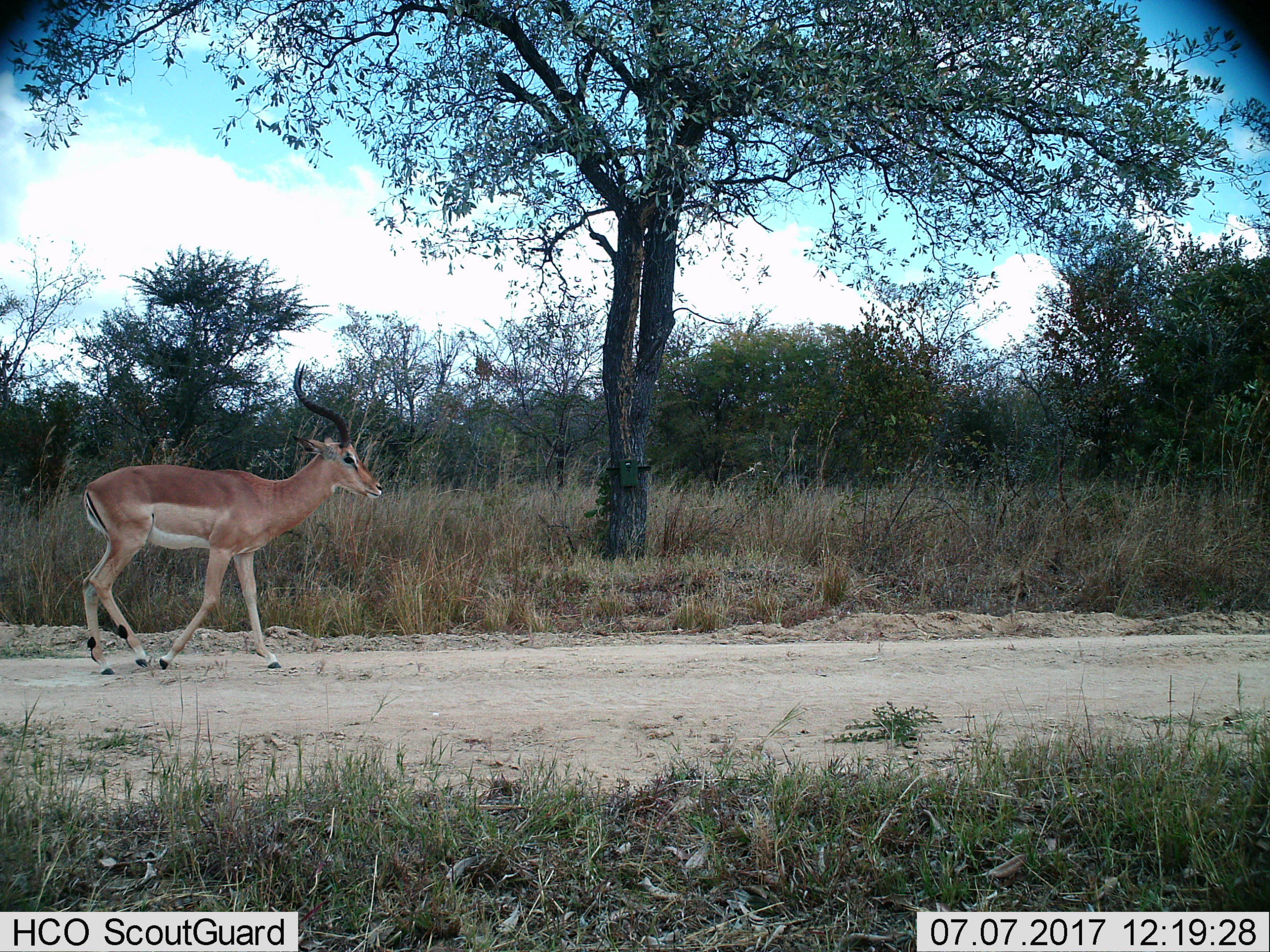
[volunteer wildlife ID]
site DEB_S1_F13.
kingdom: Animalia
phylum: Chordata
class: Mammalia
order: Artiodactyla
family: Bovidae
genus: Aepyceros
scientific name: Aepyceros melampus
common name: impala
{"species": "impala (Aepyceros melampus)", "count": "1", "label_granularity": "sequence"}